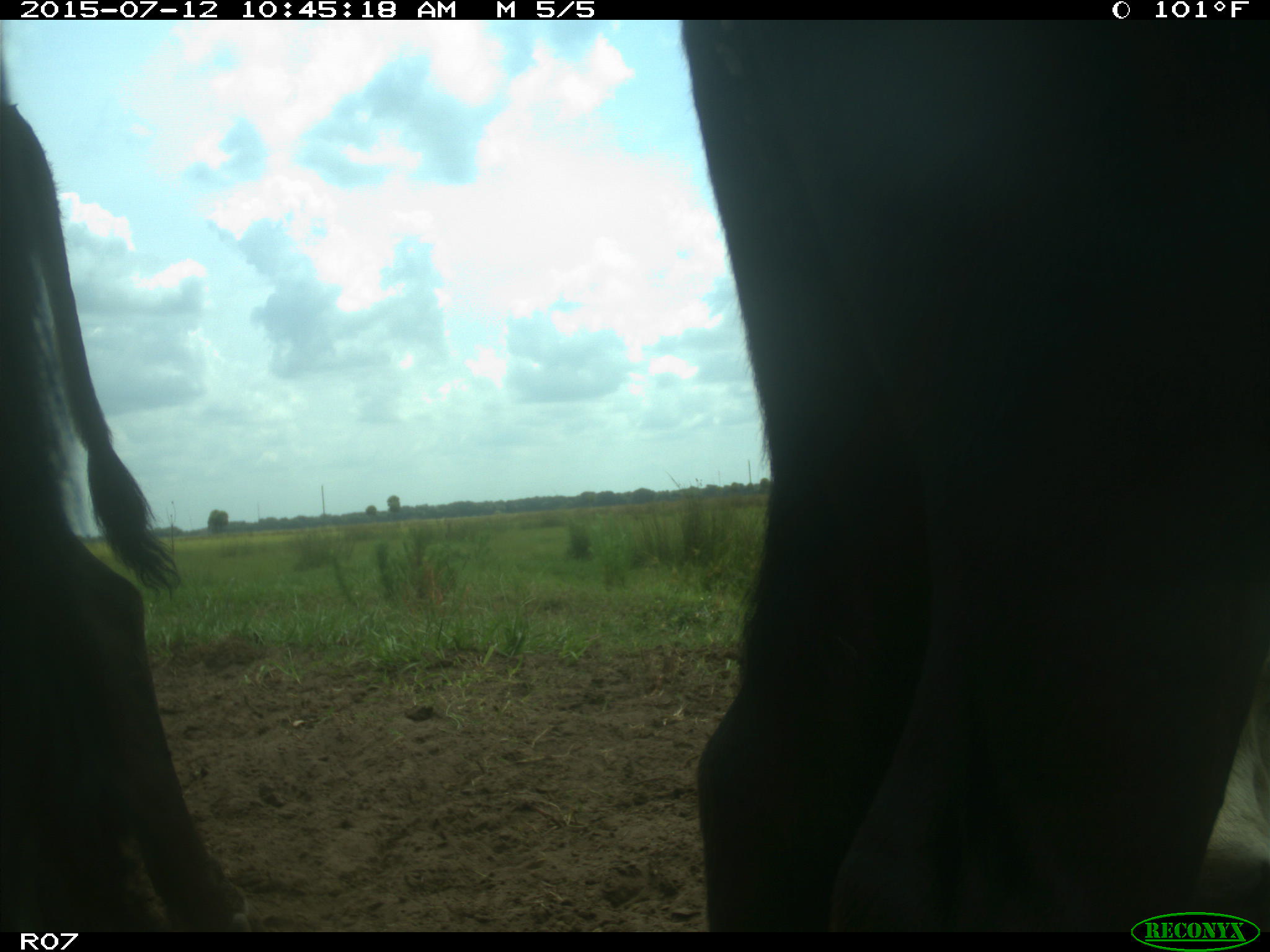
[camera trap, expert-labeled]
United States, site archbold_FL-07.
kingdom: Animalia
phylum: Chordata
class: Mammalia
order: Artiodactyla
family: Bovidae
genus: Bos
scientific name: Bos taurus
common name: domestic cow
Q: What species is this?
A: Bos taurus (domestic cow).